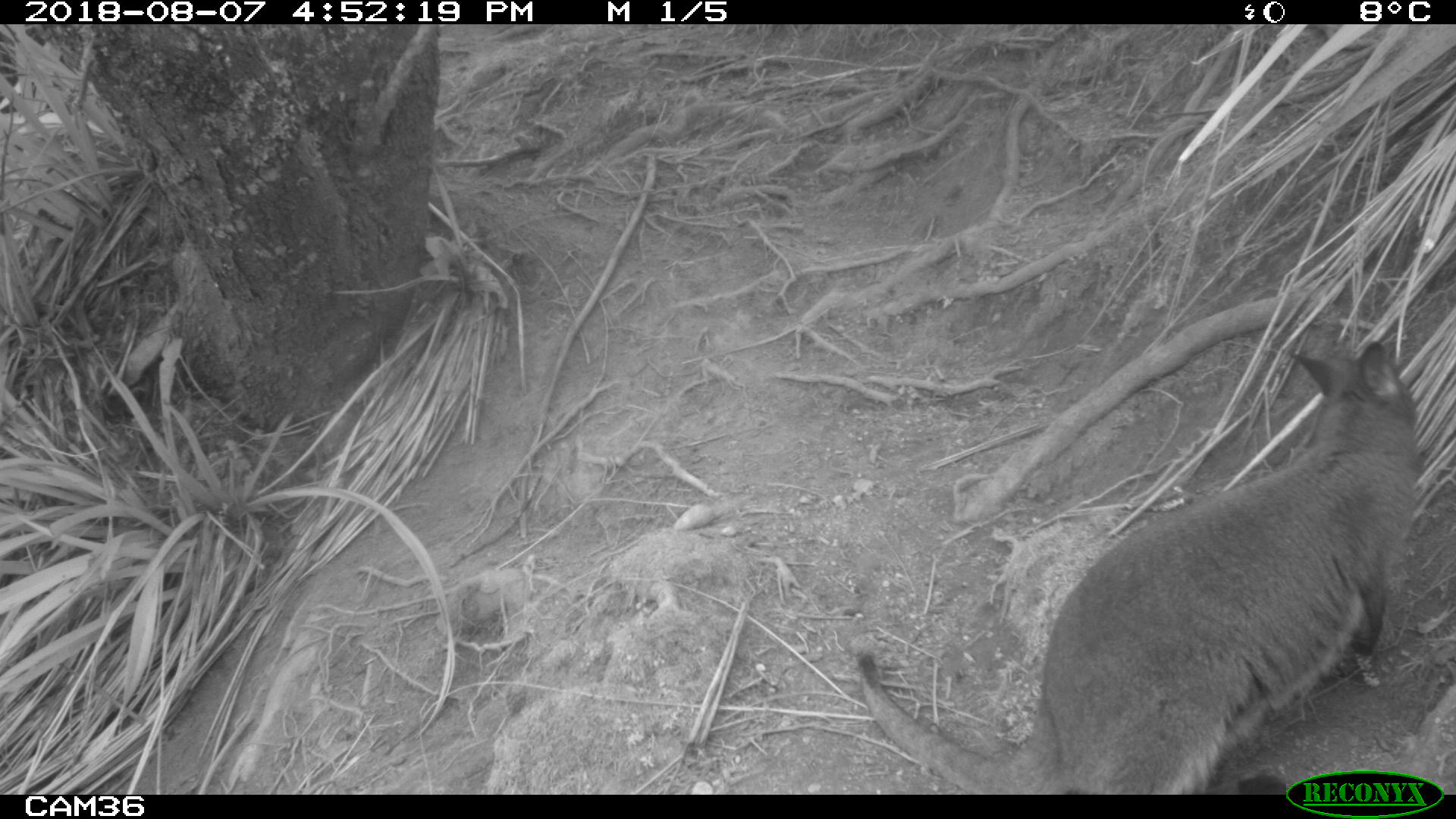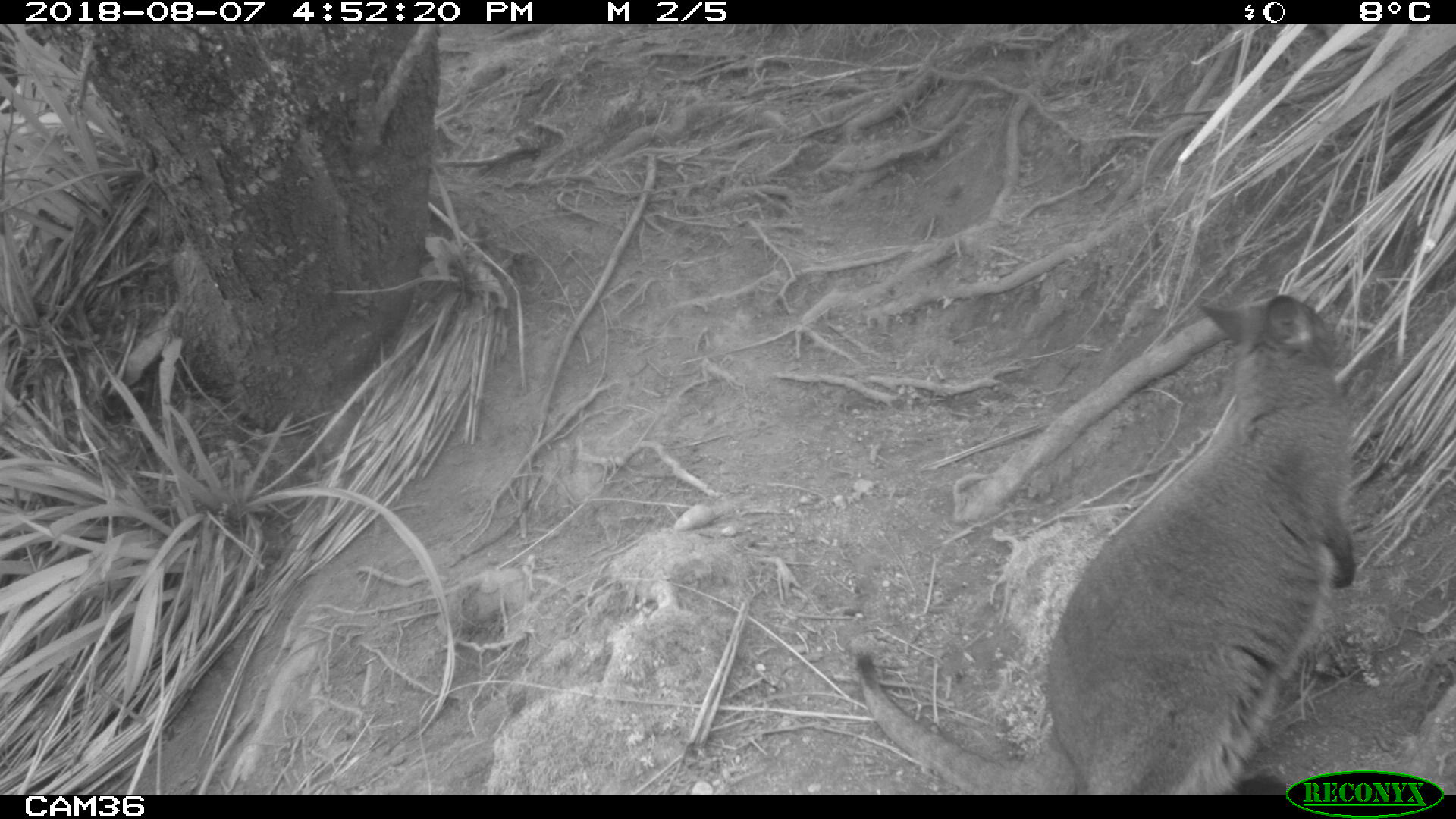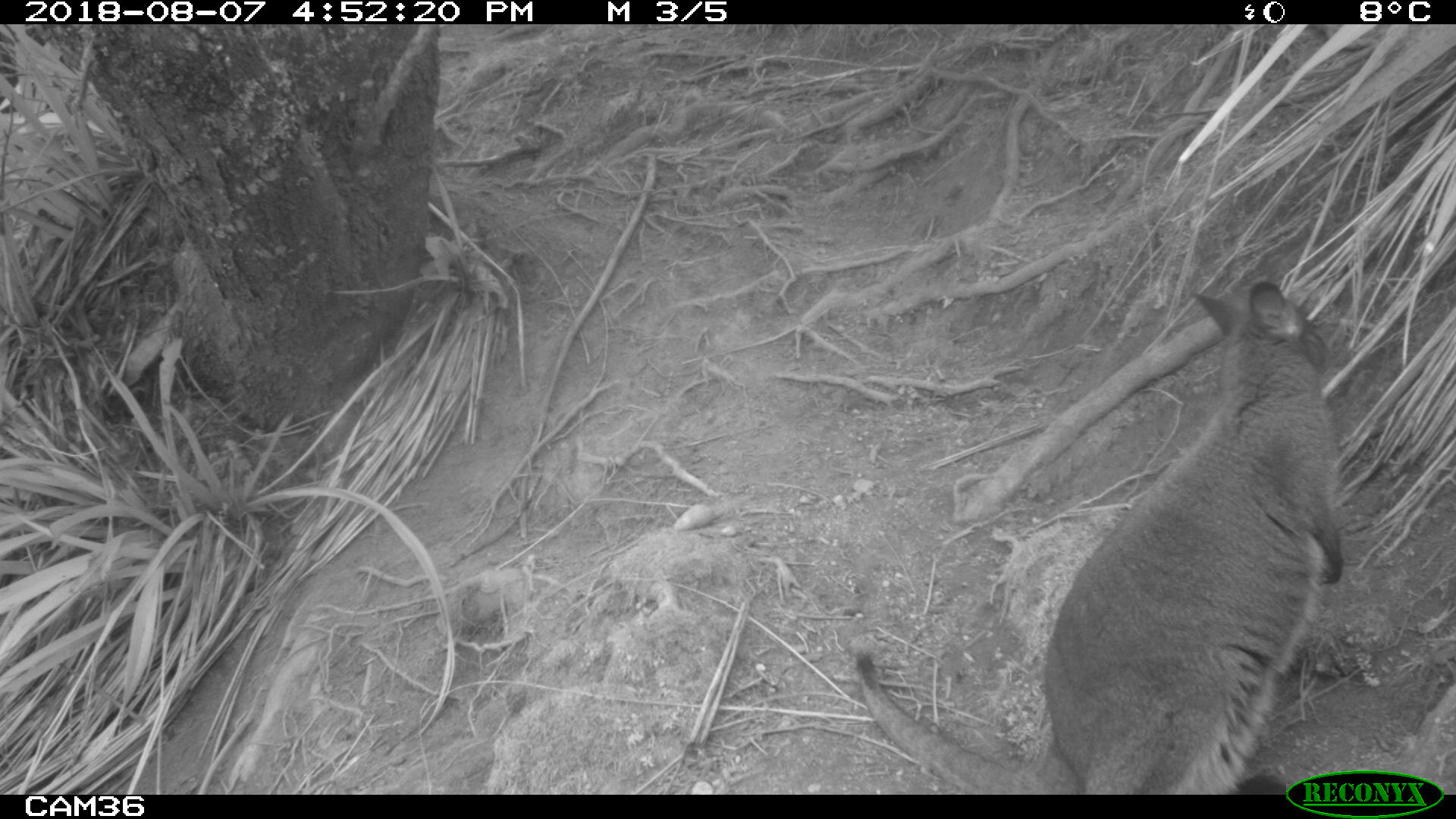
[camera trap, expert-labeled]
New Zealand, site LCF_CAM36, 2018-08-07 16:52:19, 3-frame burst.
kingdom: Animalia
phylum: Chordata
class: Mammalia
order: Diprotodontia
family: Macropodidae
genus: Notamacropus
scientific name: Notamacropus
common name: wallaby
Wallaby (Notamacropus).